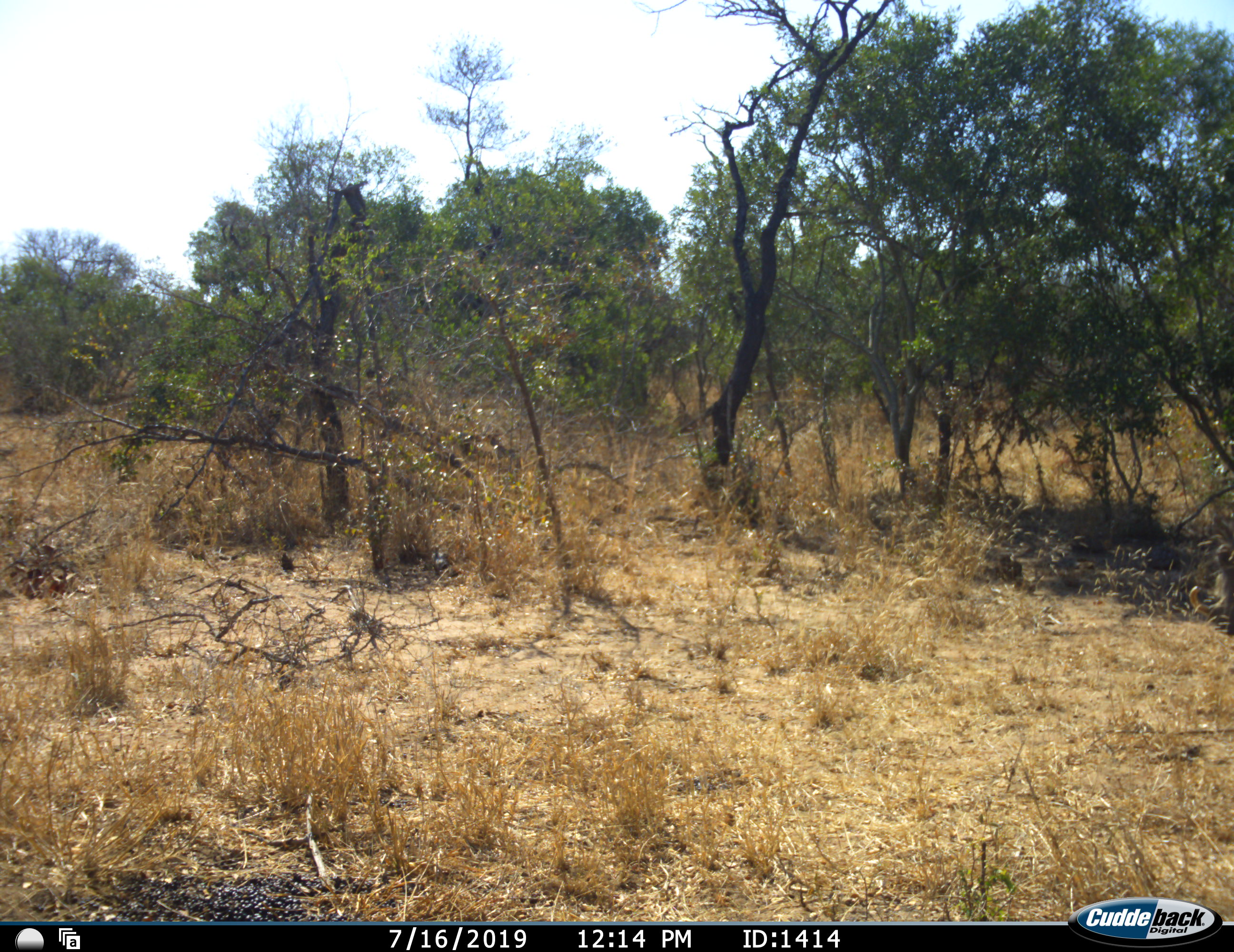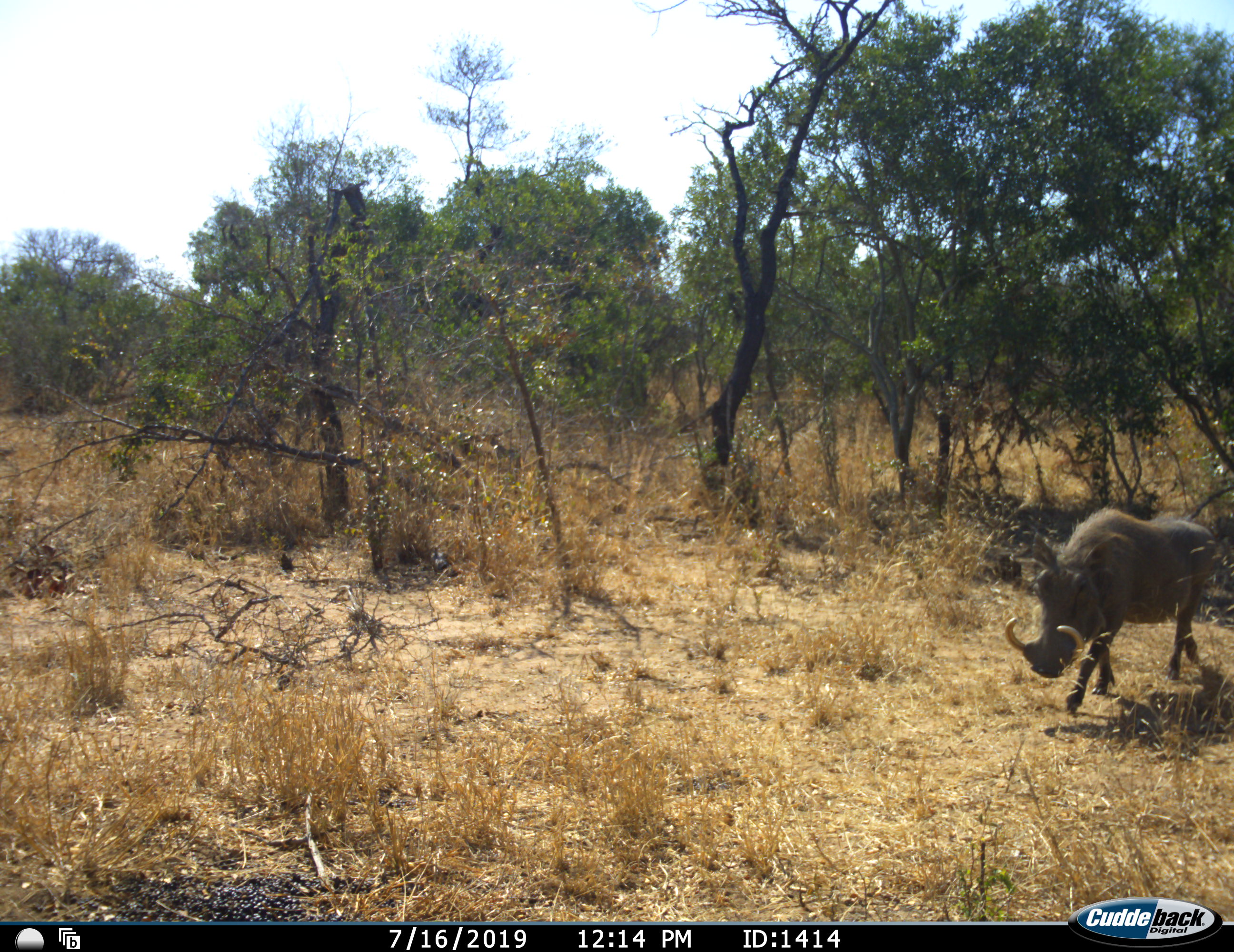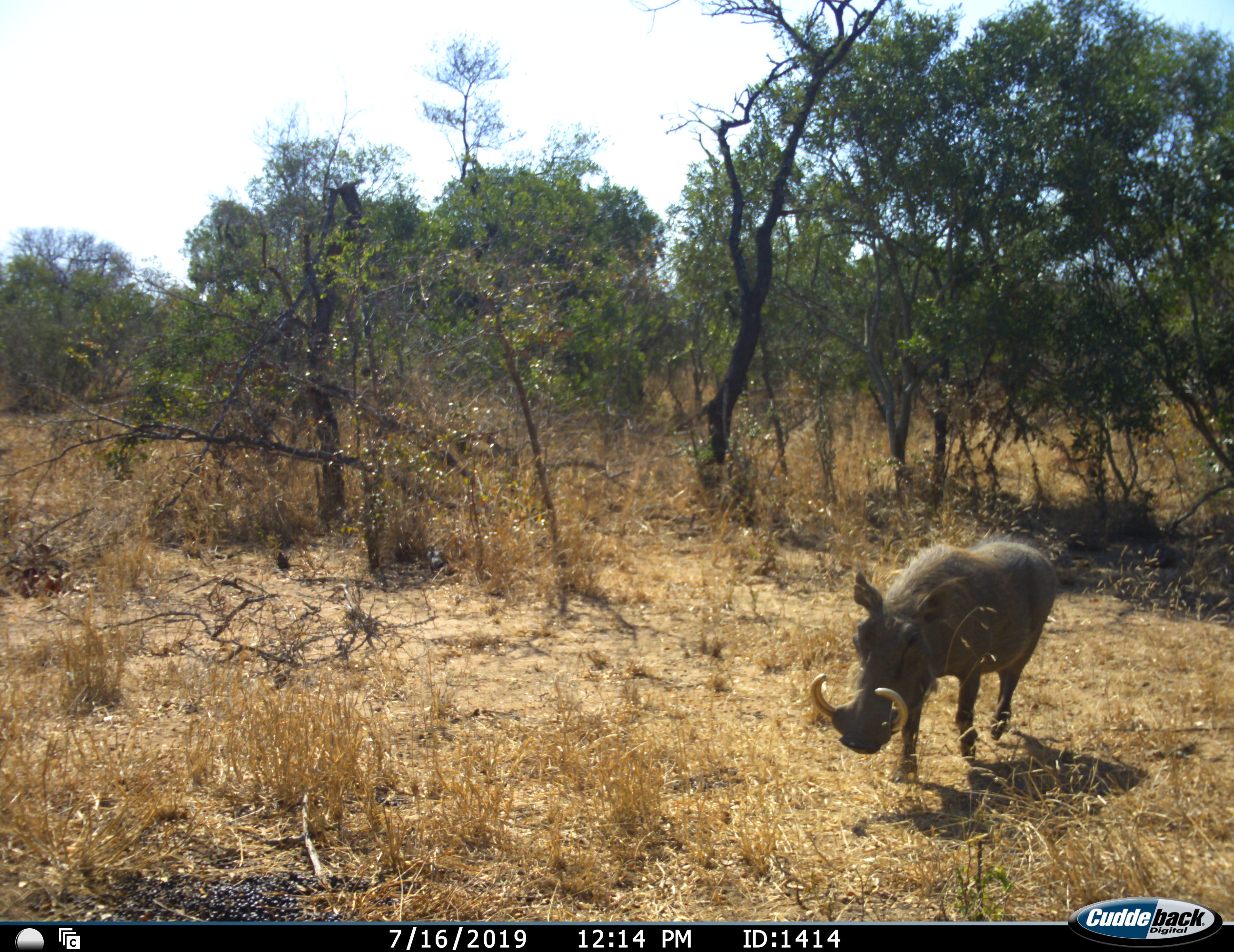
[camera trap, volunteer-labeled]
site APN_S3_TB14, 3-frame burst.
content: unidentified animal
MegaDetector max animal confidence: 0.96